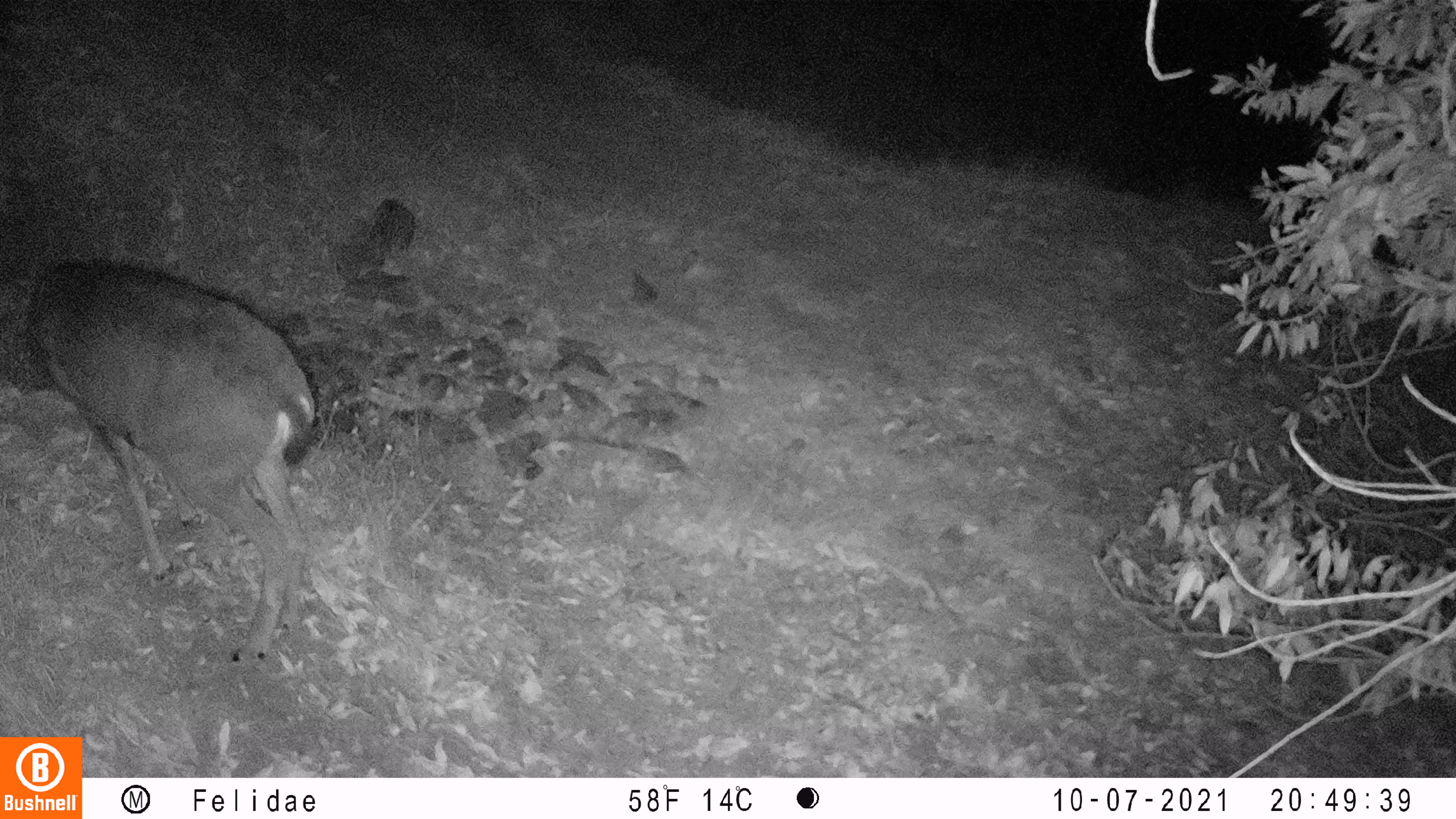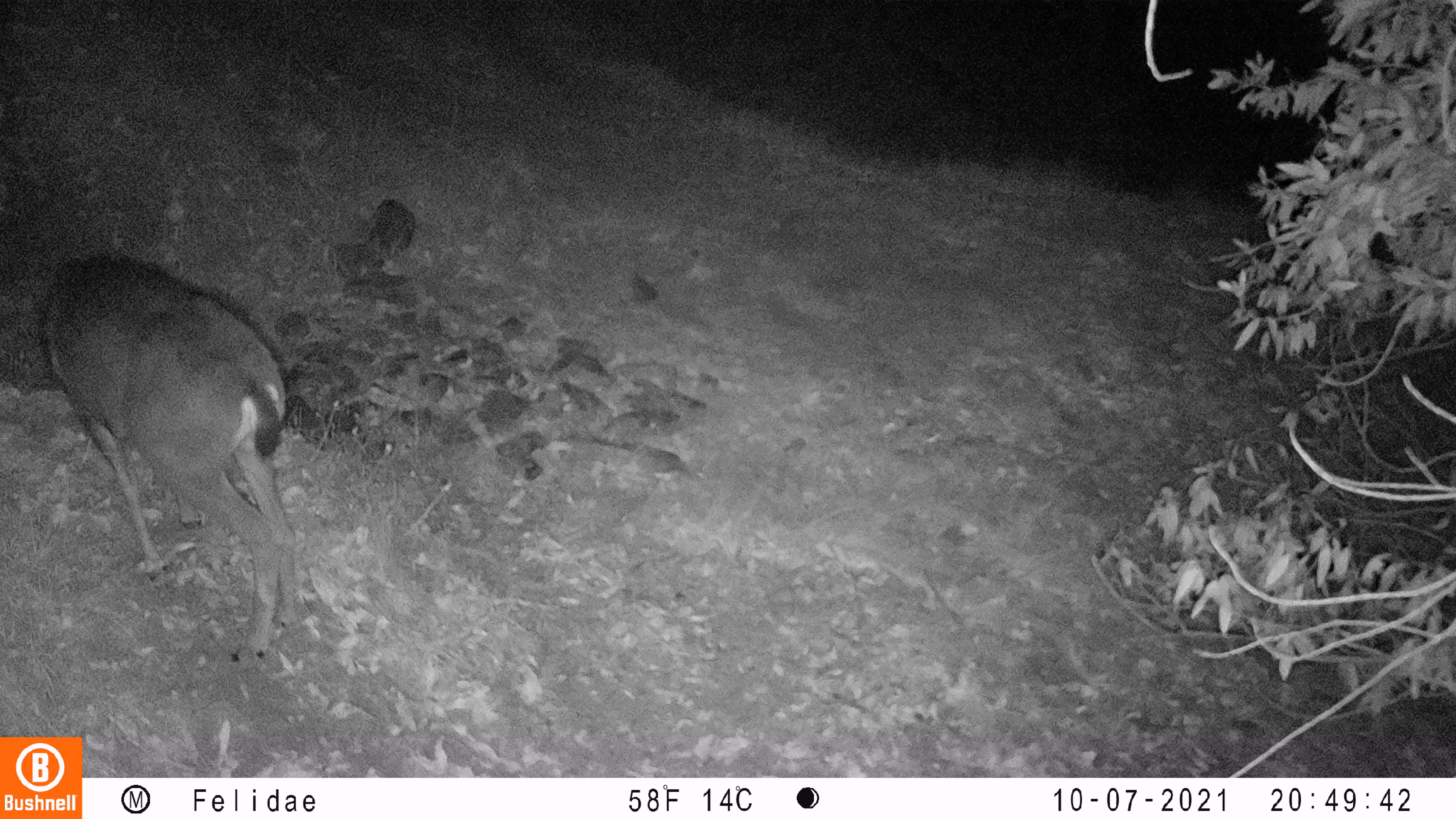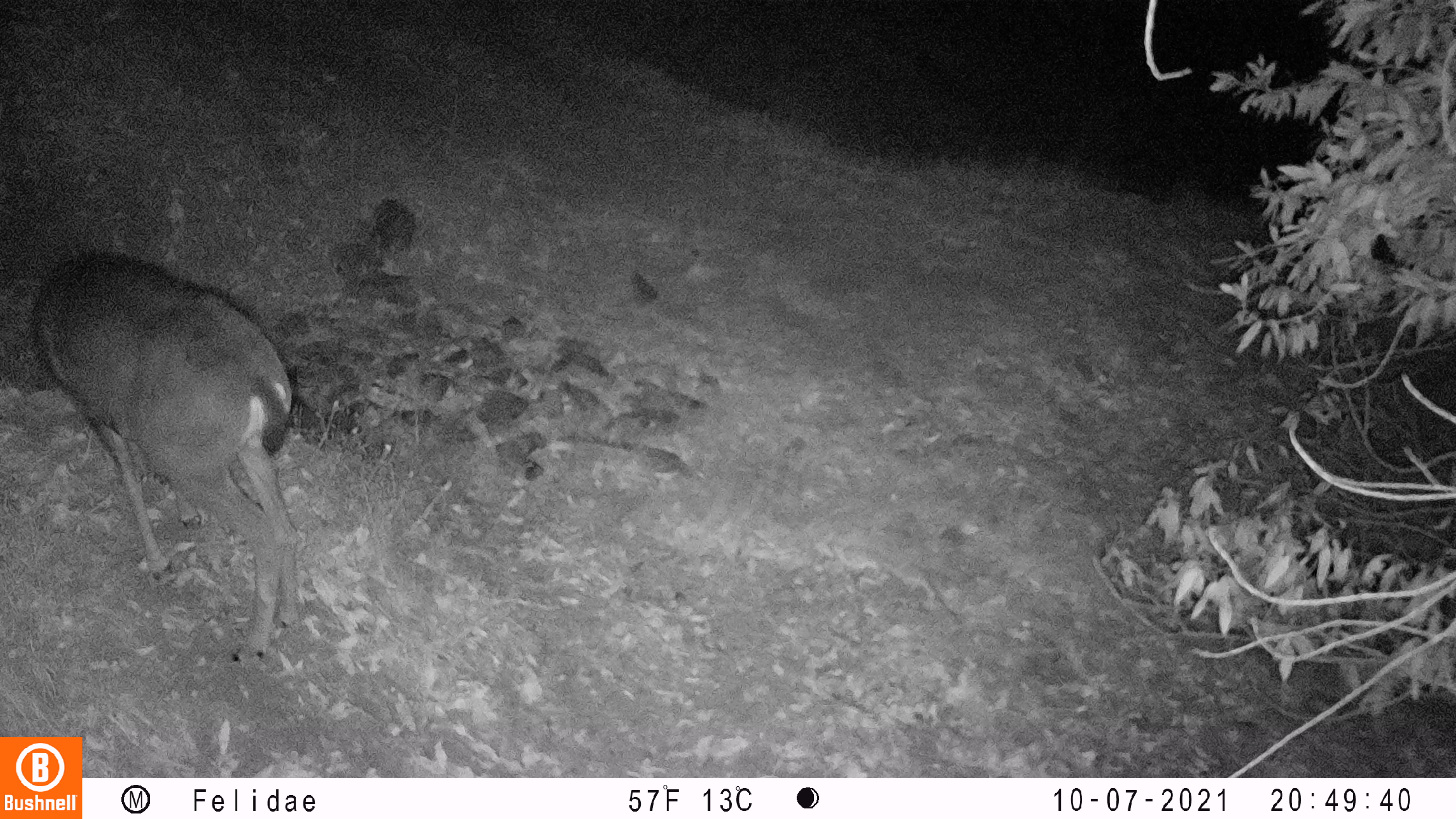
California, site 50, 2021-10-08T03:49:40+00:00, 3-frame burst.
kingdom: Animalia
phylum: Chordata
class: Mammalia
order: Artiodactyla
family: Cervidae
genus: Odocoileus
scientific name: Odocoileus hemionus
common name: mule deer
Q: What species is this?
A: Mule deer (Odocoileus hemionus).